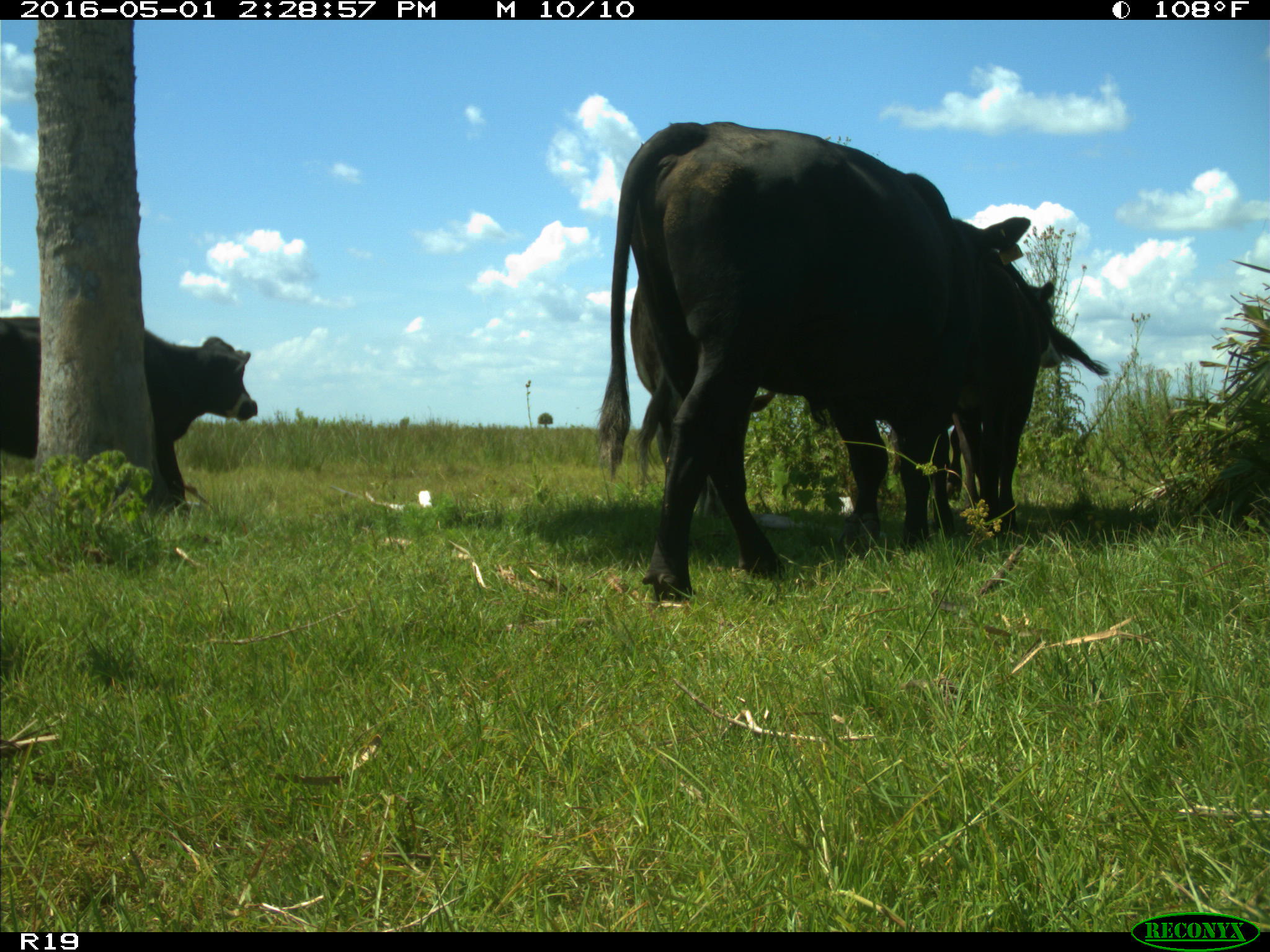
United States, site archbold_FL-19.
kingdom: Animalia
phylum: Chordata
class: Mammalia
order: Artiodactyla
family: Bovidae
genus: Bos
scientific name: Bos taurus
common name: domestic cow